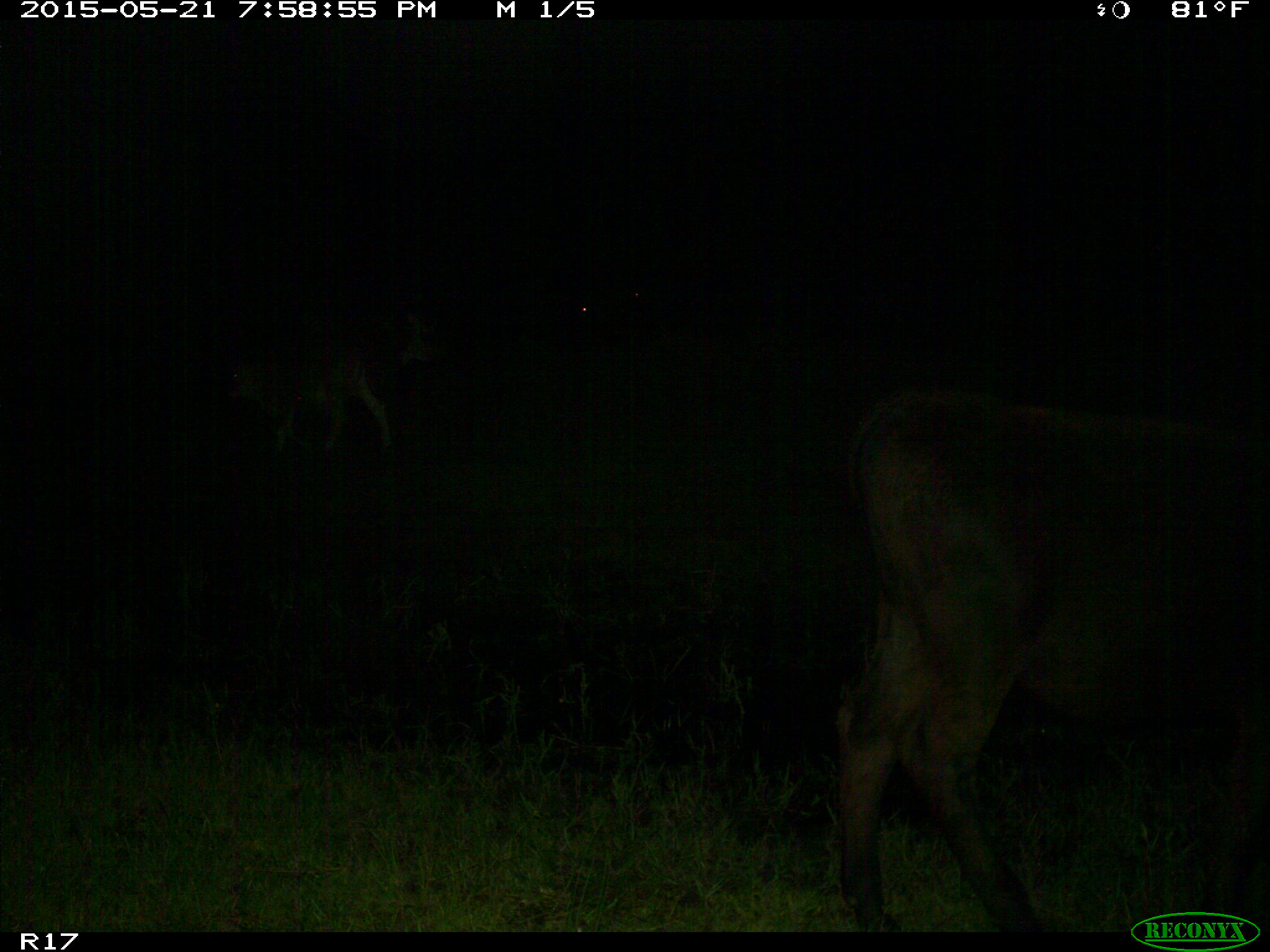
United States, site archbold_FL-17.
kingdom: Animalia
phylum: Chordata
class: Mammalia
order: Artiodactyla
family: Bovidae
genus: Bos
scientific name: Bos taurus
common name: domestic cow